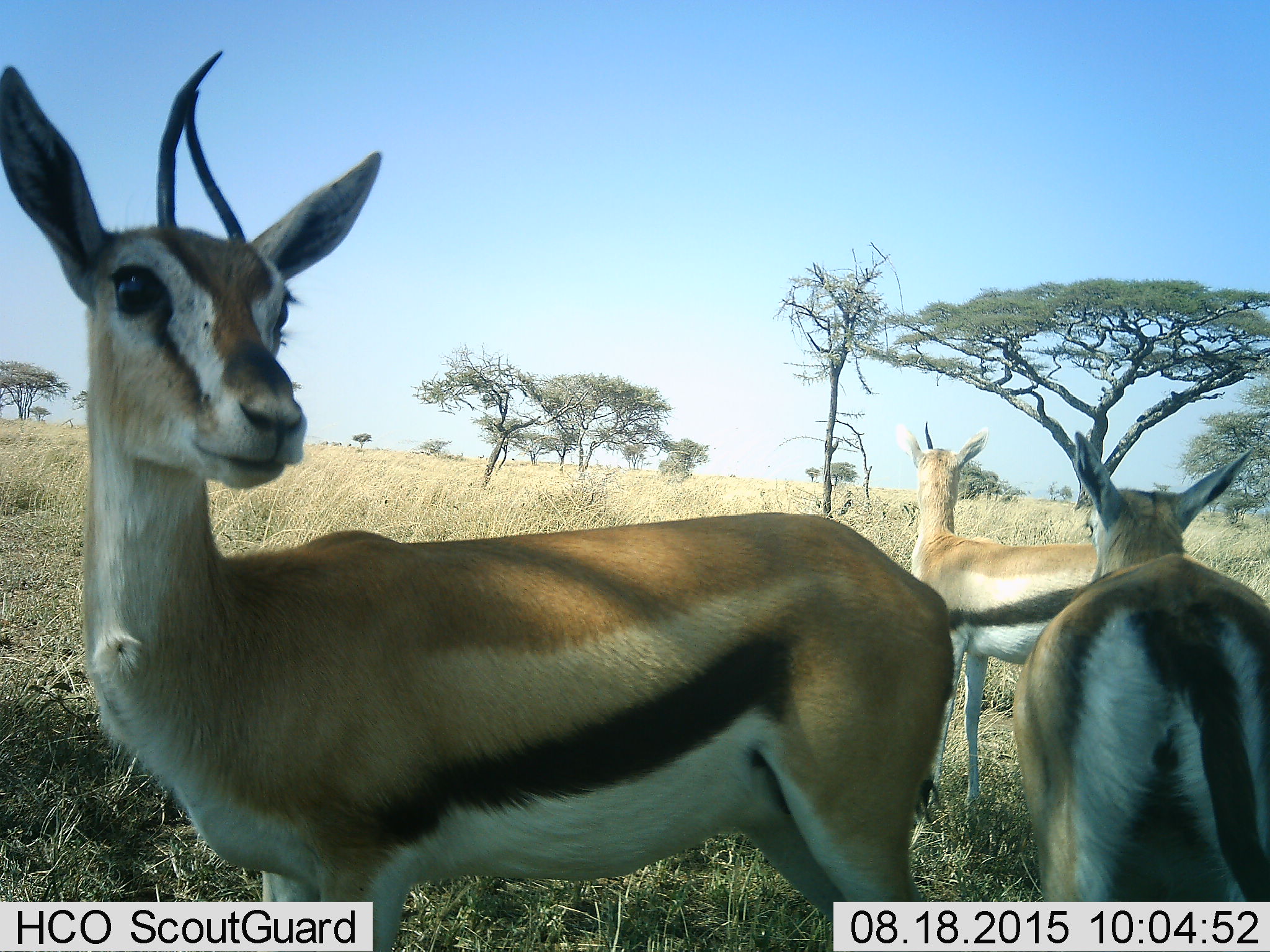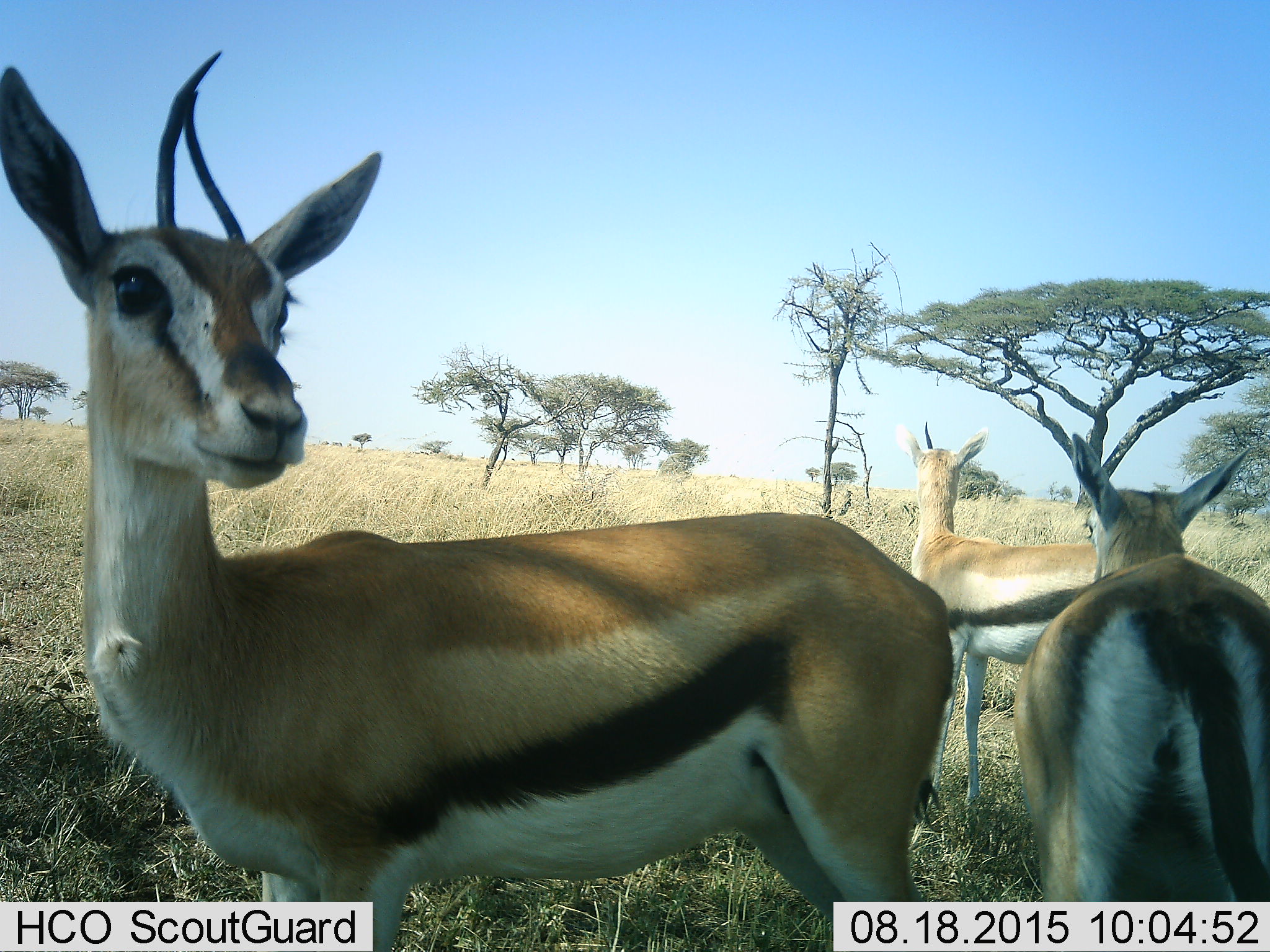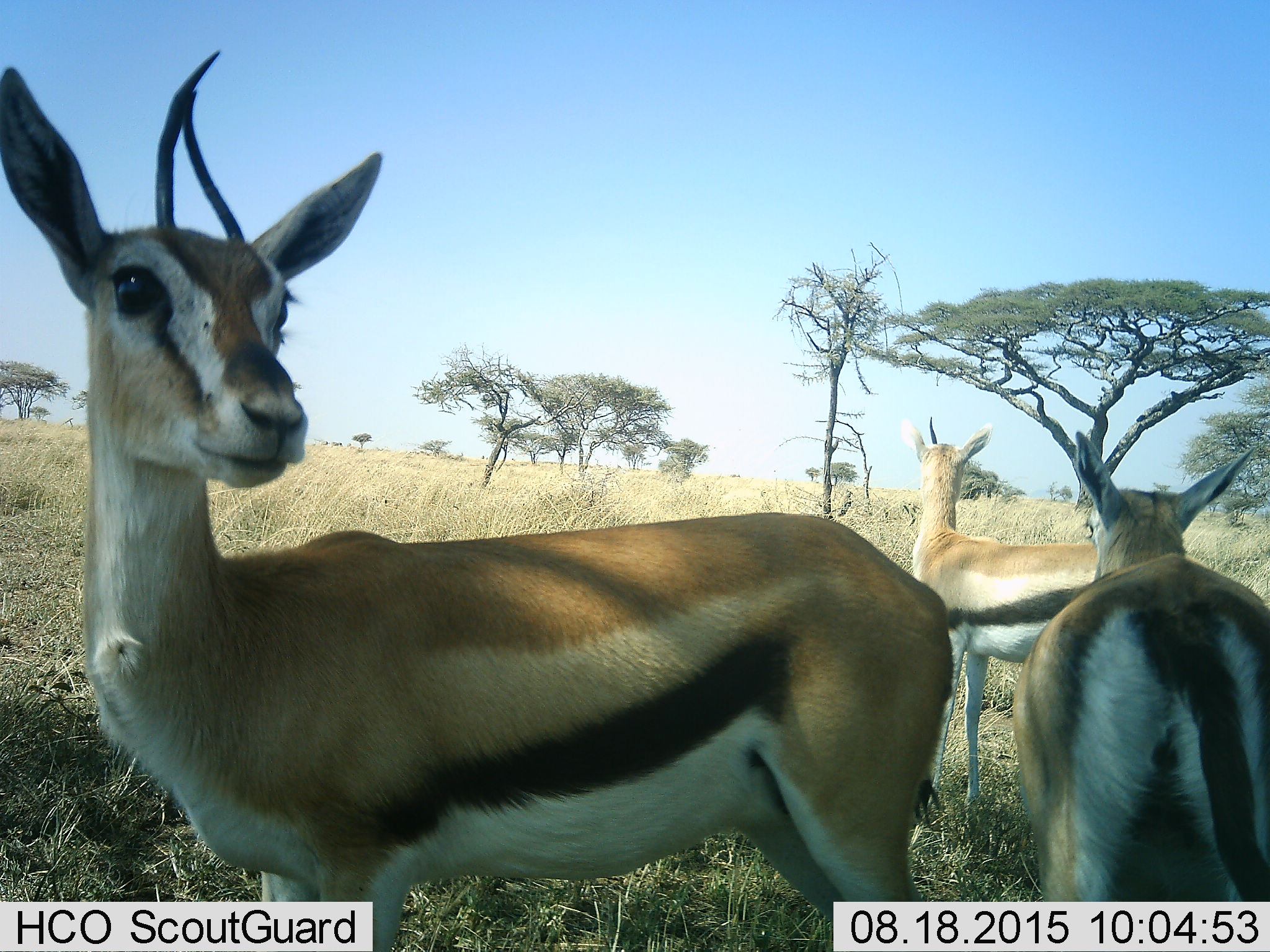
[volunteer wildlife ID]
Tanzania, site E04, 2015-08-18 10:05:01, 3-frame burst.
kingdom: Animalia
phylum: Chordata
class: Mammalia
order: Artiodactyla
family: Bovidae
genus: Eudorcas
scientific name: Eudorcas thomsonii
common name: thomson's gazelle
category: gazellethomsons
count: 3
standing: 95%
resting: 0%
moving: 5%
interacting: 5%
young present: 16%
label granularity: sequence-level